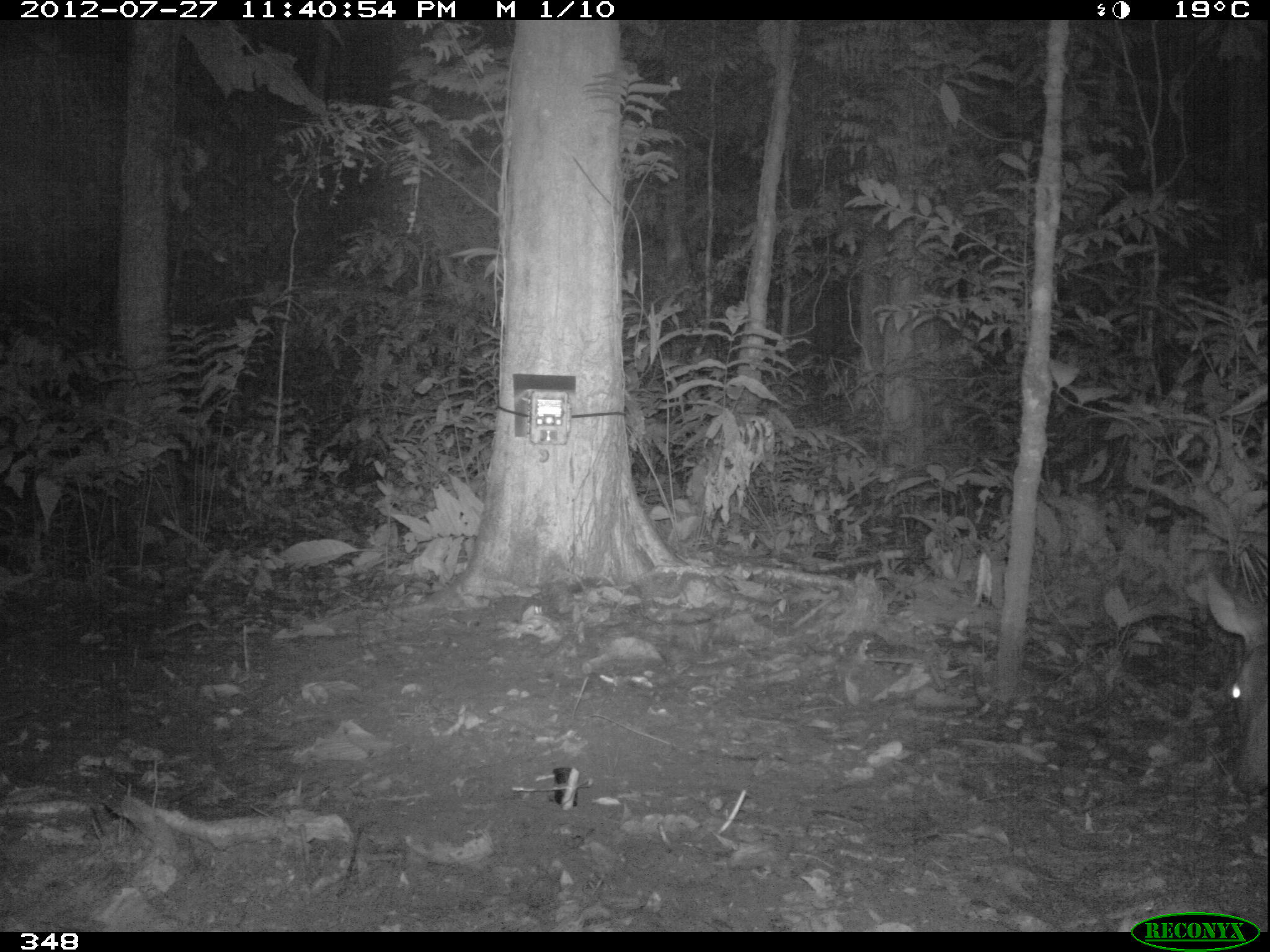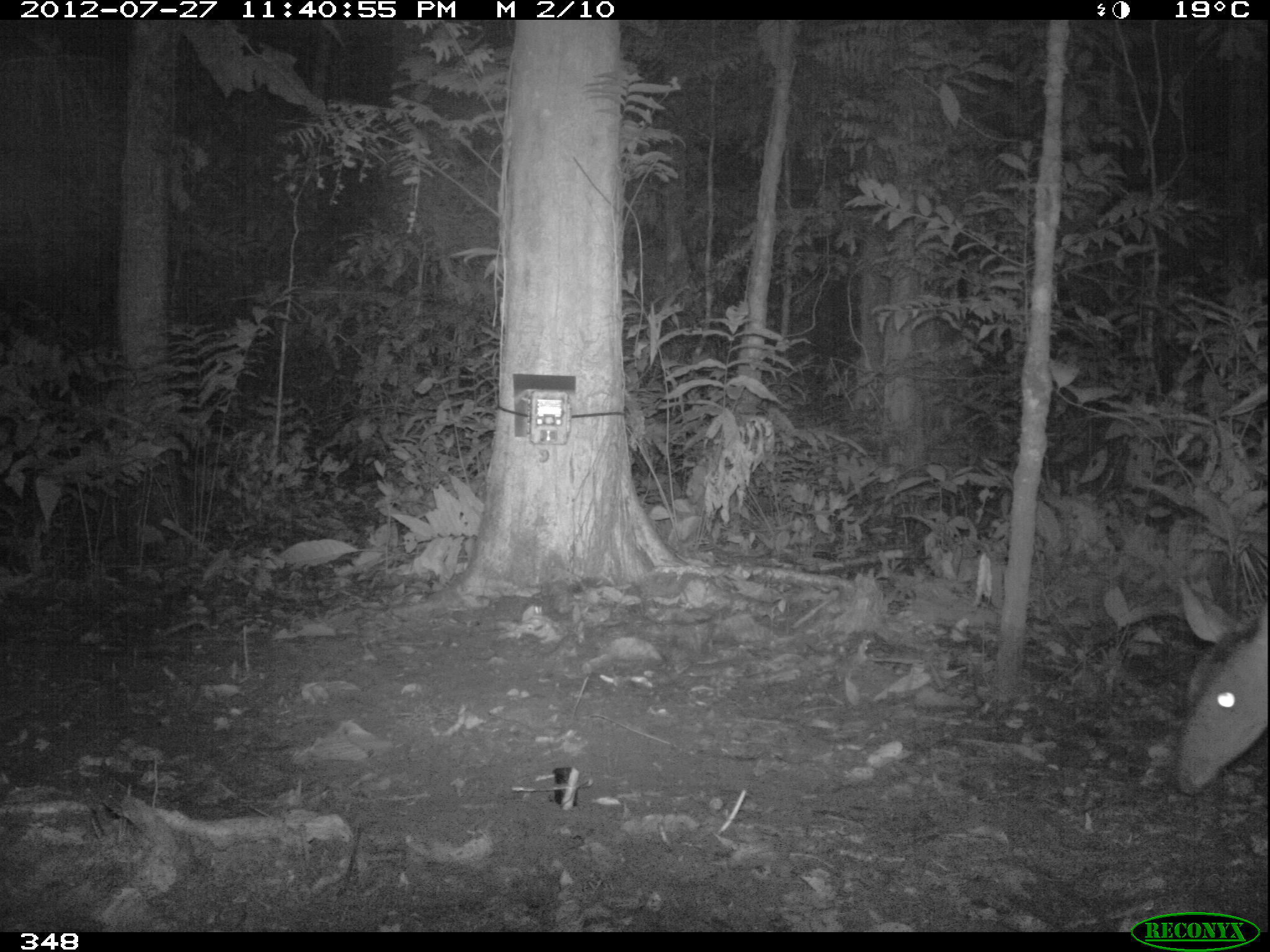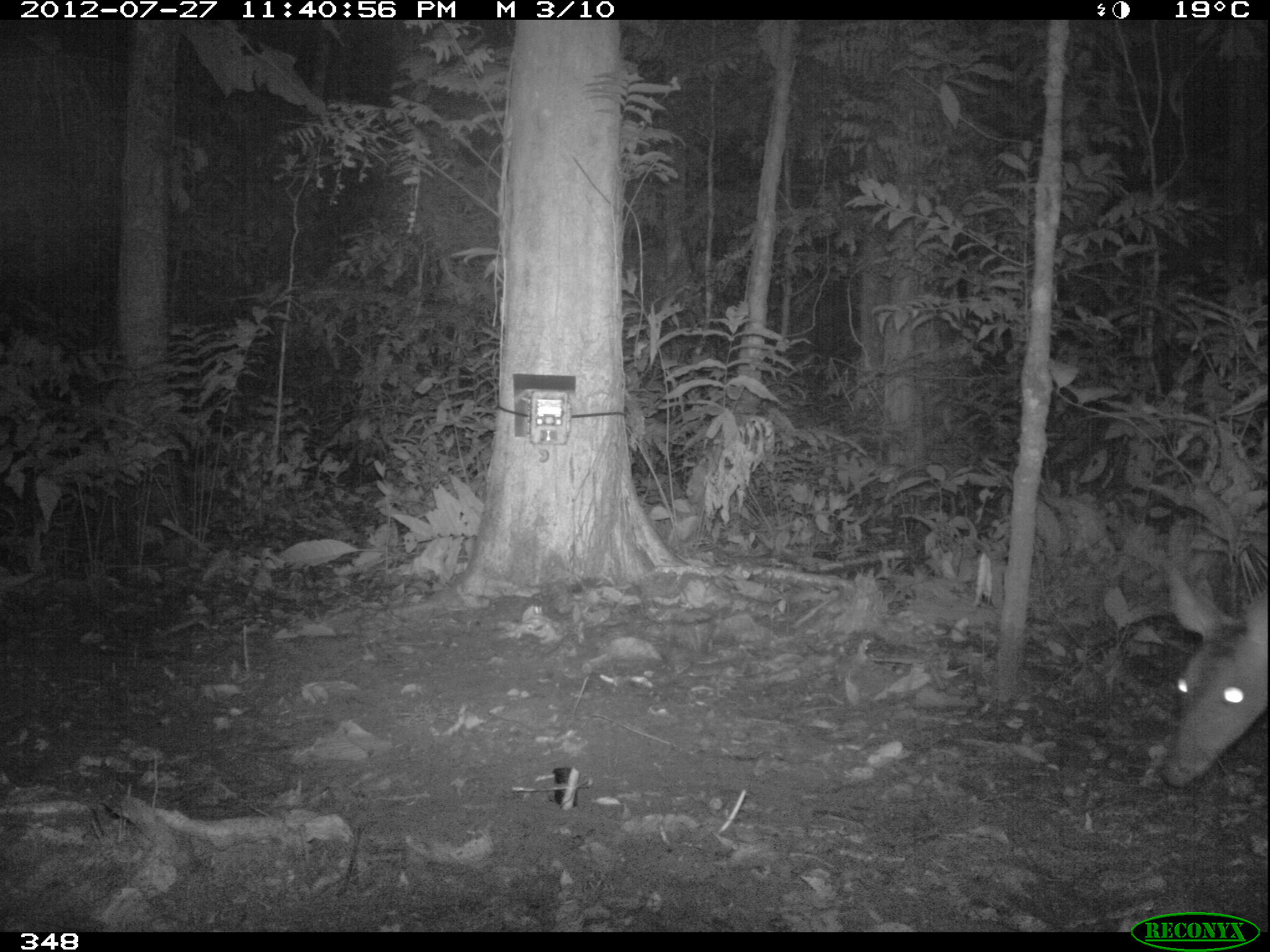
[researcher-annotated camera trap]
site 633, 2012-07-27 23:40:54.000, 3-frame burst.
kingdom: Animalia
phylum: Chordata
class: Mammalia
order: Artiodactyla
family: Cervidae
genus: Mazama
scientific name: Mazama americana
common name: red brocket